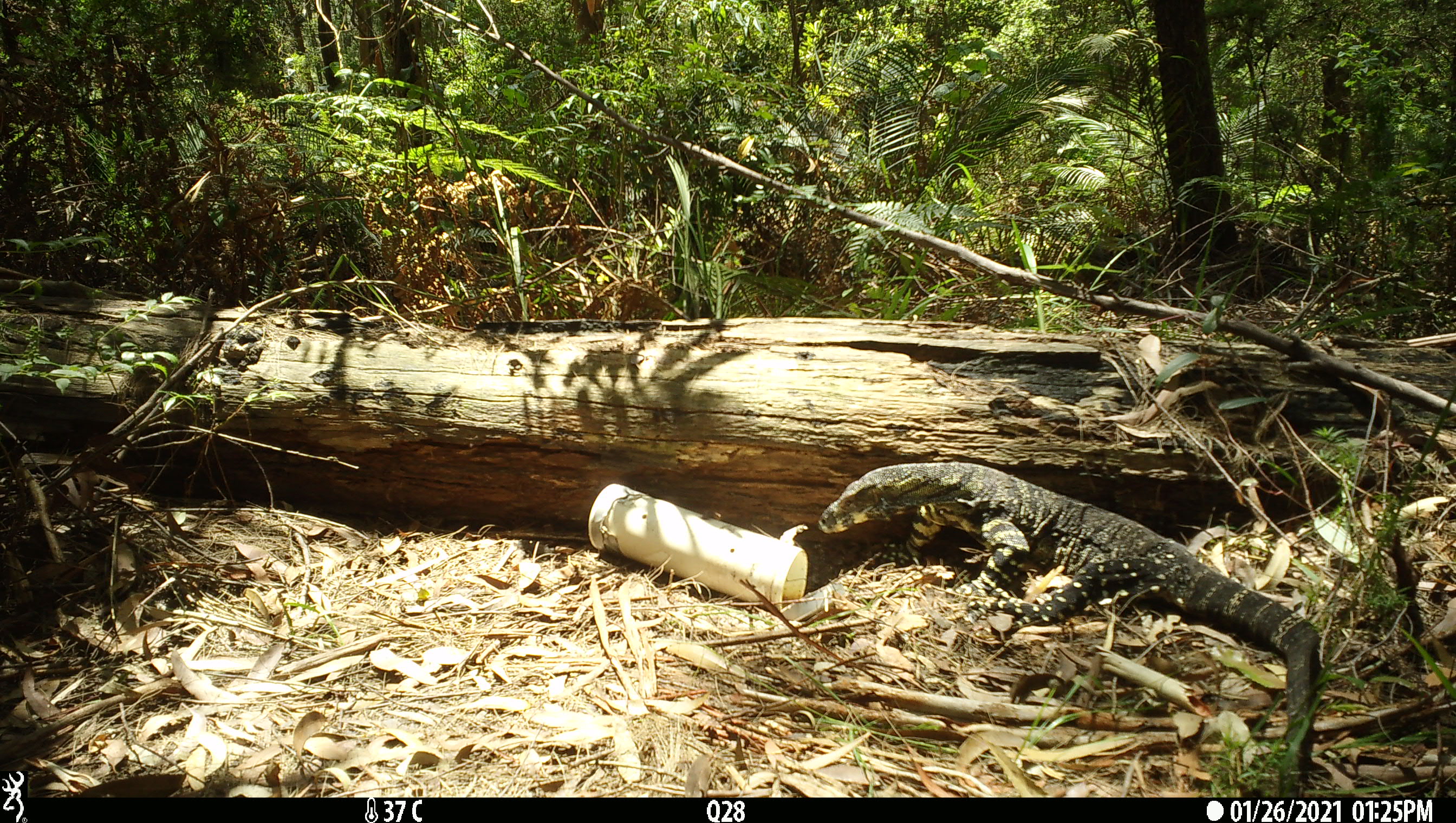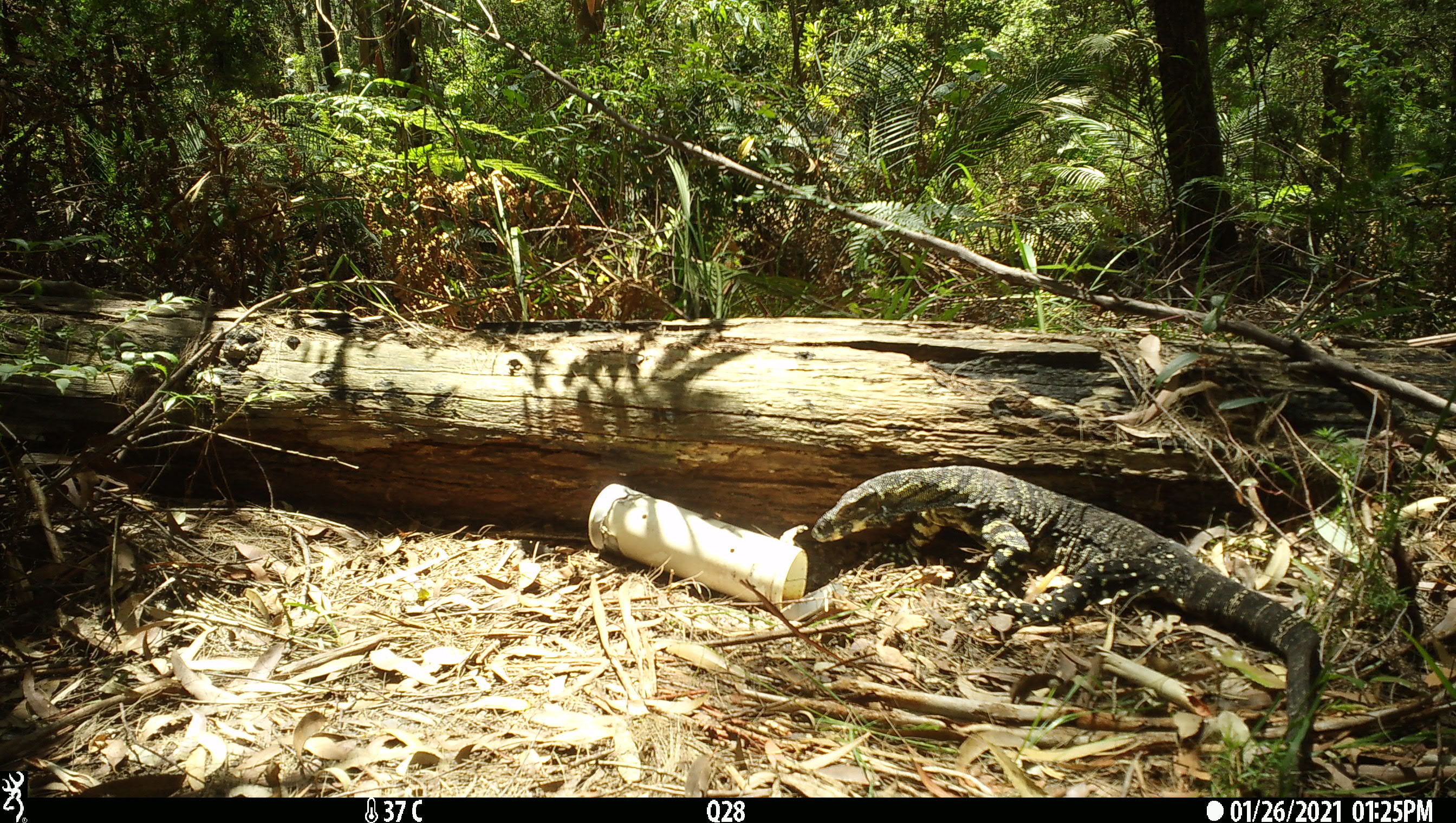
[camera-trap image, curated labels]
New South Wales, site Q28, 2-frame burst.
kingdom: Animalia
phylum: Chordata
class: Reptilia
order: Squamata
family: Varanidae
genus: Varanus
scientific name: Varanus varius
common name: lace monitor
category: goanna